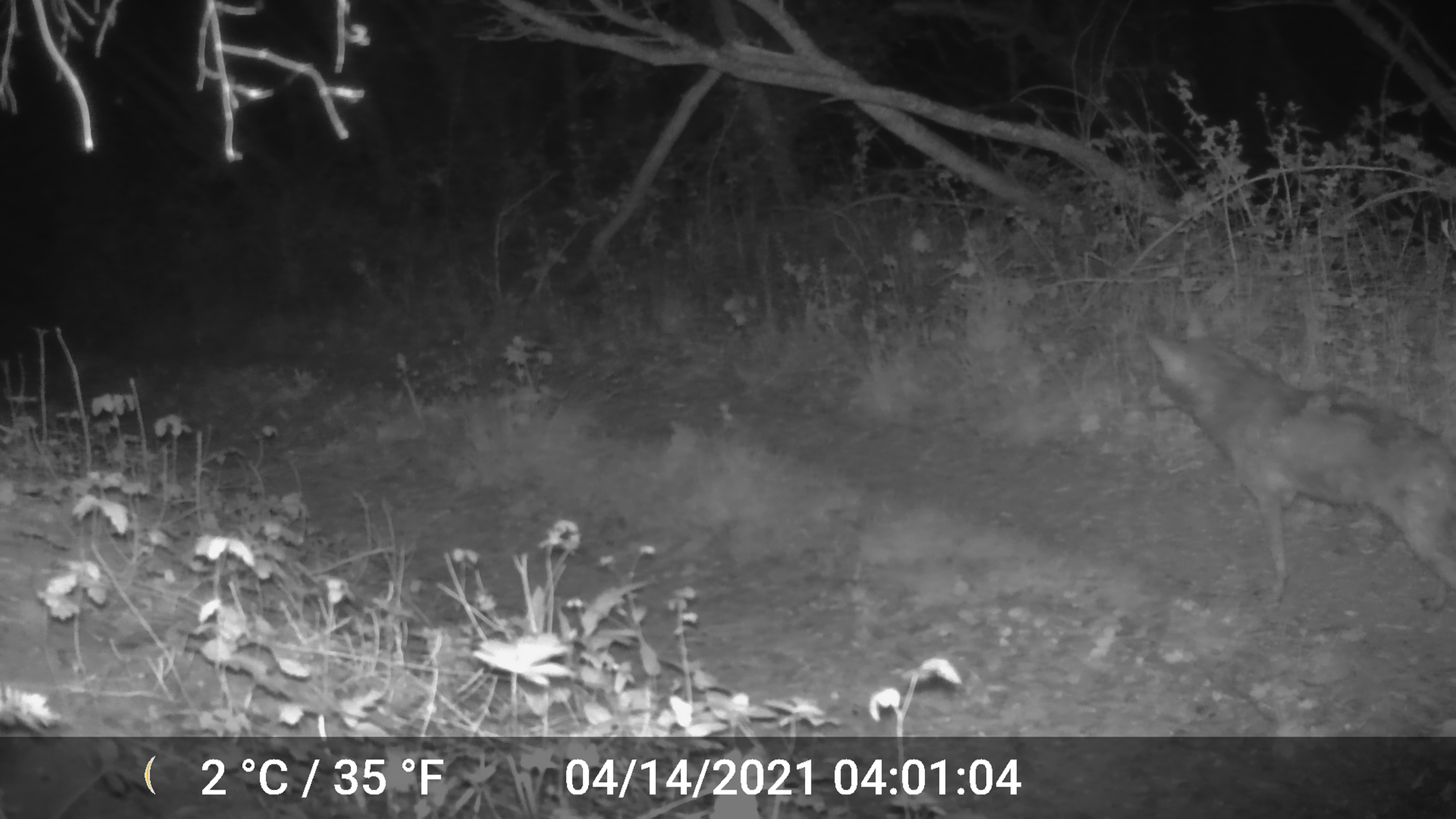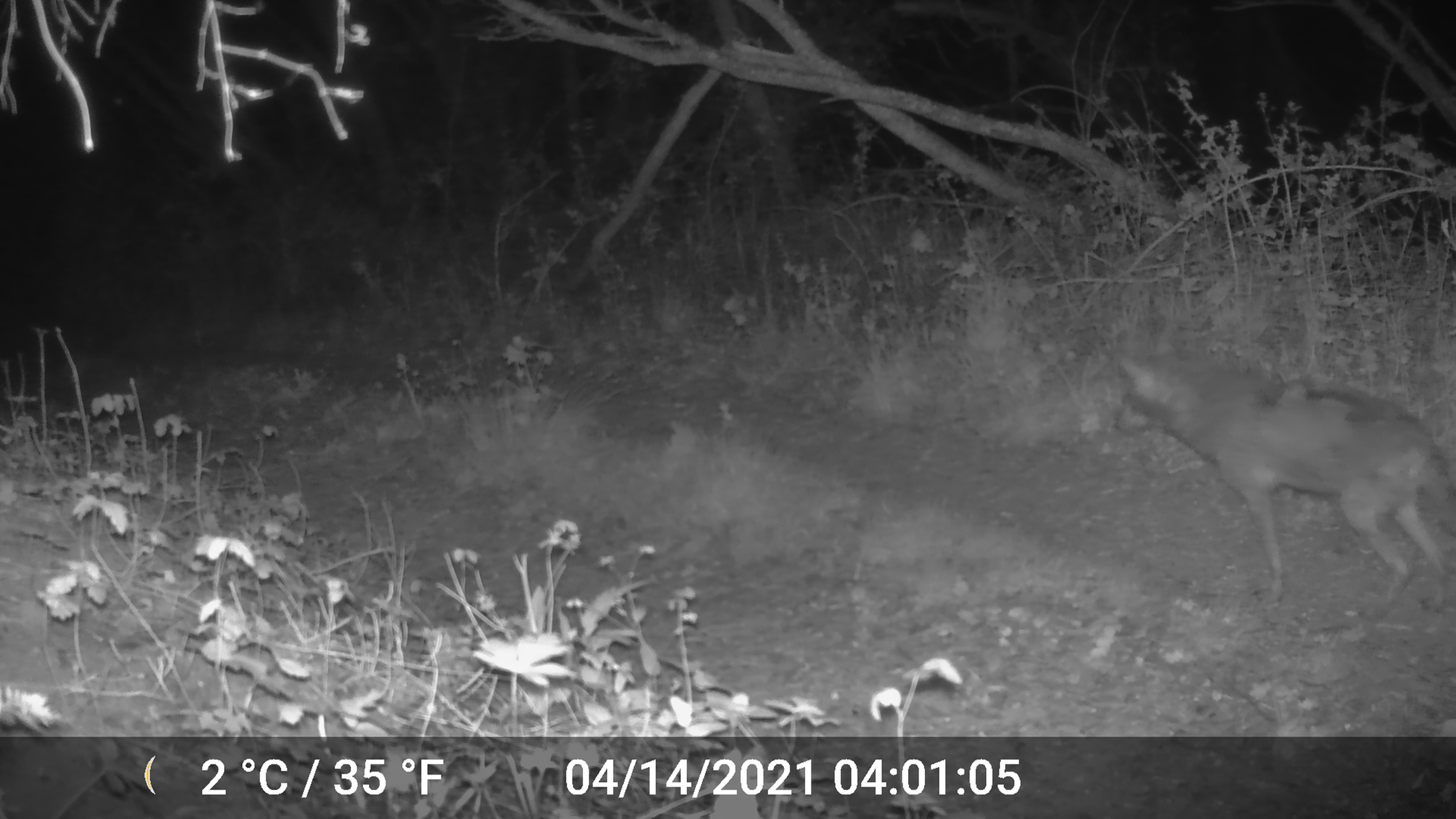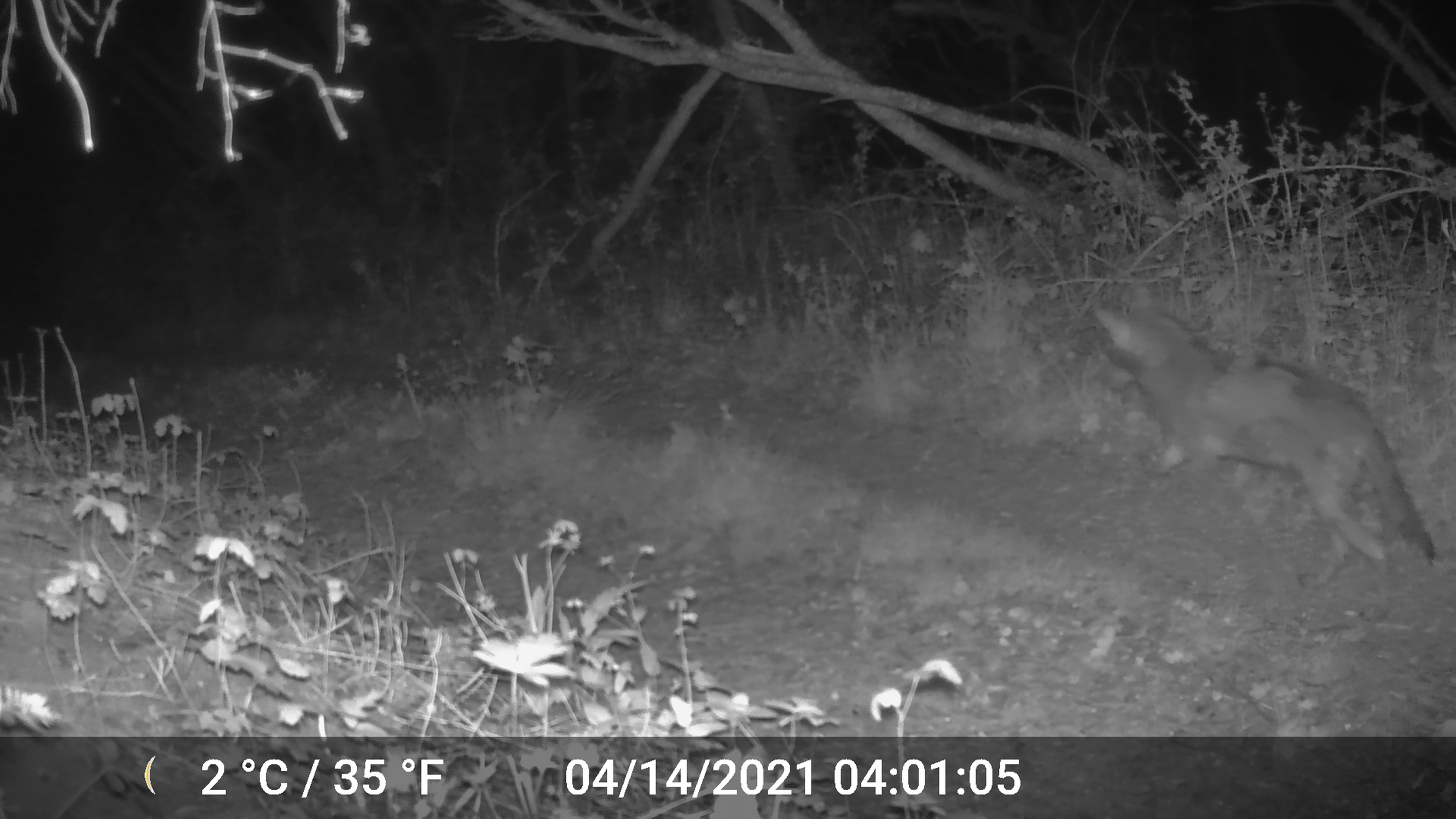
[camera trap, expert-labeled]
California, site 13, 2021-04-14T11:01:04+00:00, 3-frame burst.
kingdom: Animalia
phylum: Chordata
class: Mammalia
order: Carnivora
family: Canidae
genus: Canis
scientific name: Canis latrans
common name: coyote